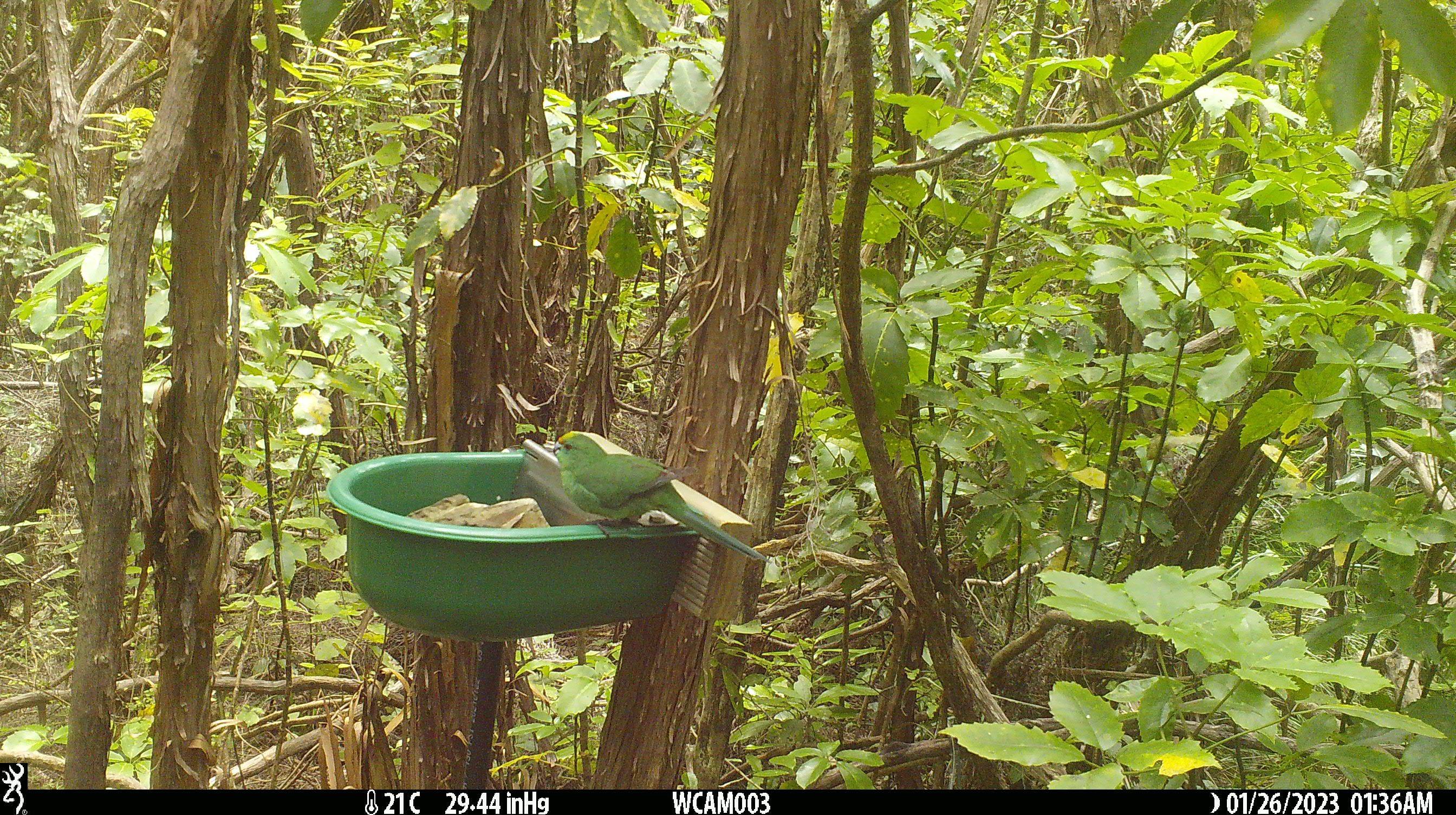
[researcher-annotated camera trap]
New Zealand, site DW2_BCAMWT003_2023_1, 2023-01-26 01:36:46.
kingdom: Animalia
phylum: Chordata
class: Aves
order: Psittaciformes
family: Psittaculidae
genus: Cyanoramphus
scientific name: Cyanoramphus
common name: parakeet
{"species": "parakeet (Cyanoramphus)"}